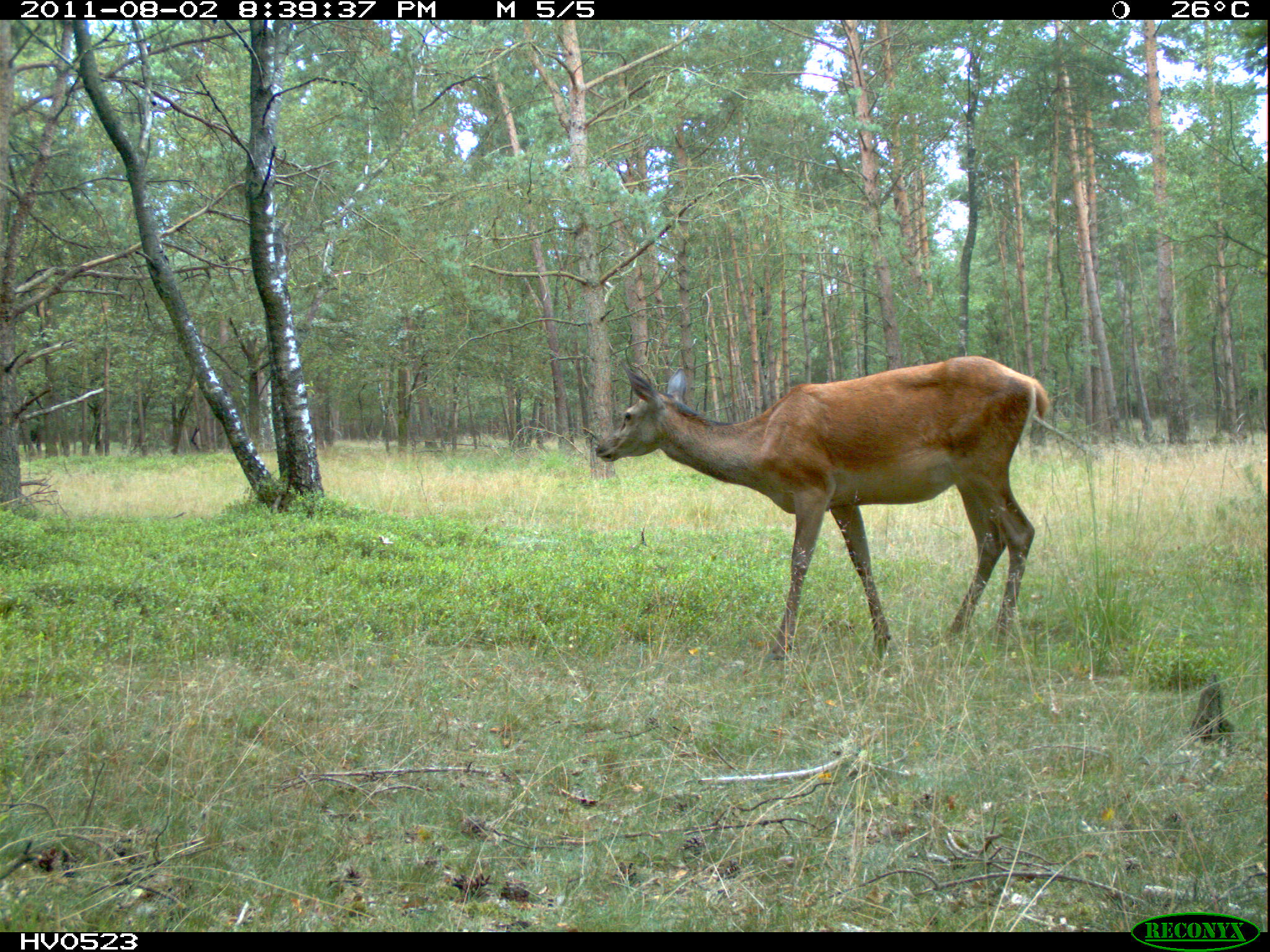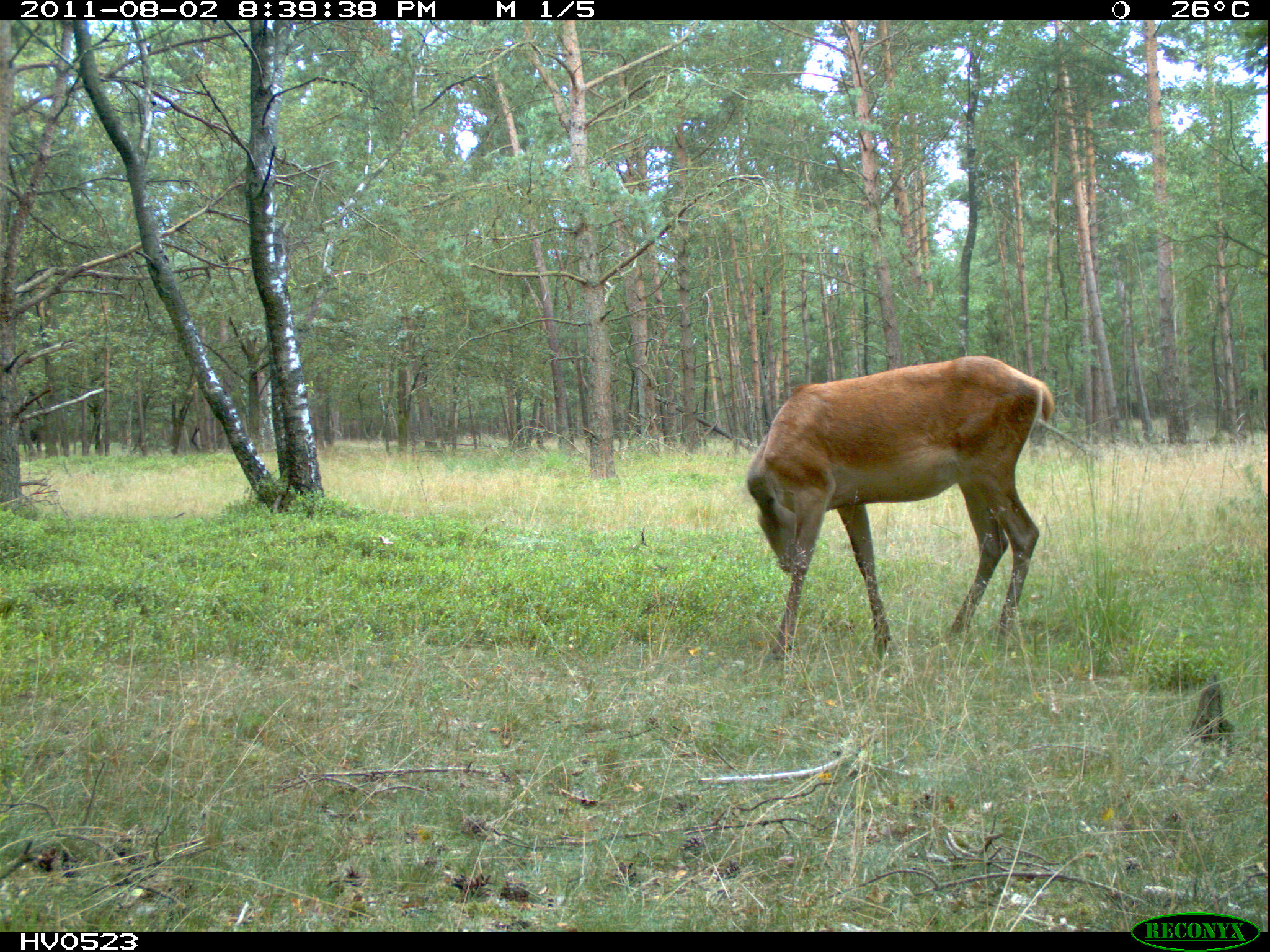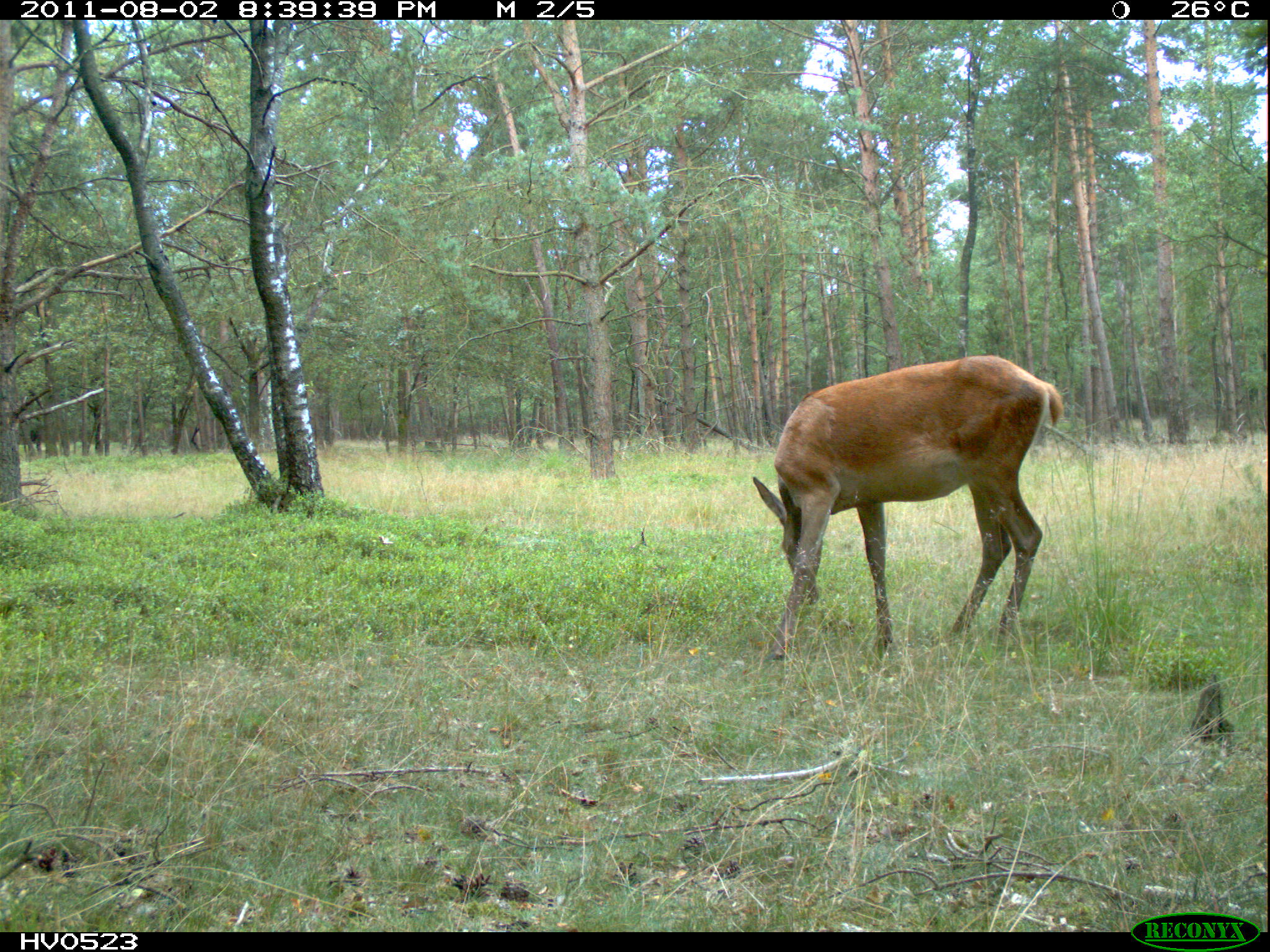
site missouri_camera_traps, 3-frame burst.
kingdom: Animalia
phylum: Chordata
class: Mammalia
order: Artiodactyla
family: Cervidae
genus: Cervus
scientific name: Cervus elaphus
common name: red deer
Red deer (Cervus elaphus). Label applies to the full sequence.